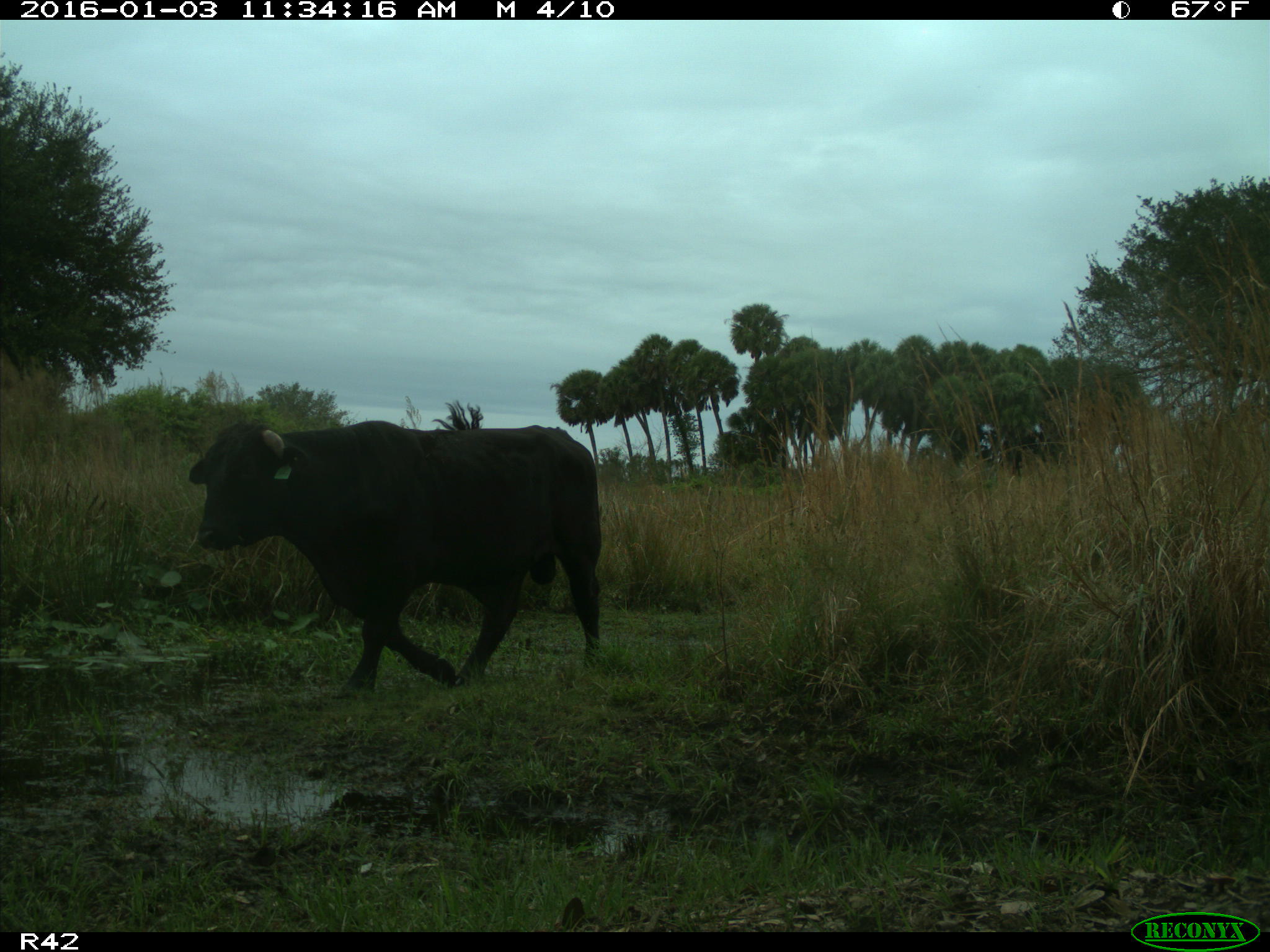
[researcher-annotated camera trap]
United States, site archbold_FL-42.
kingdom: Animalia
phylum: Chordata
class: Mammalia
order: Artiodactyla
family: Bovidae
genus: Bos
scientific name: Bos taurus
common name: domestic cow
Bos taurus (domestic cow).